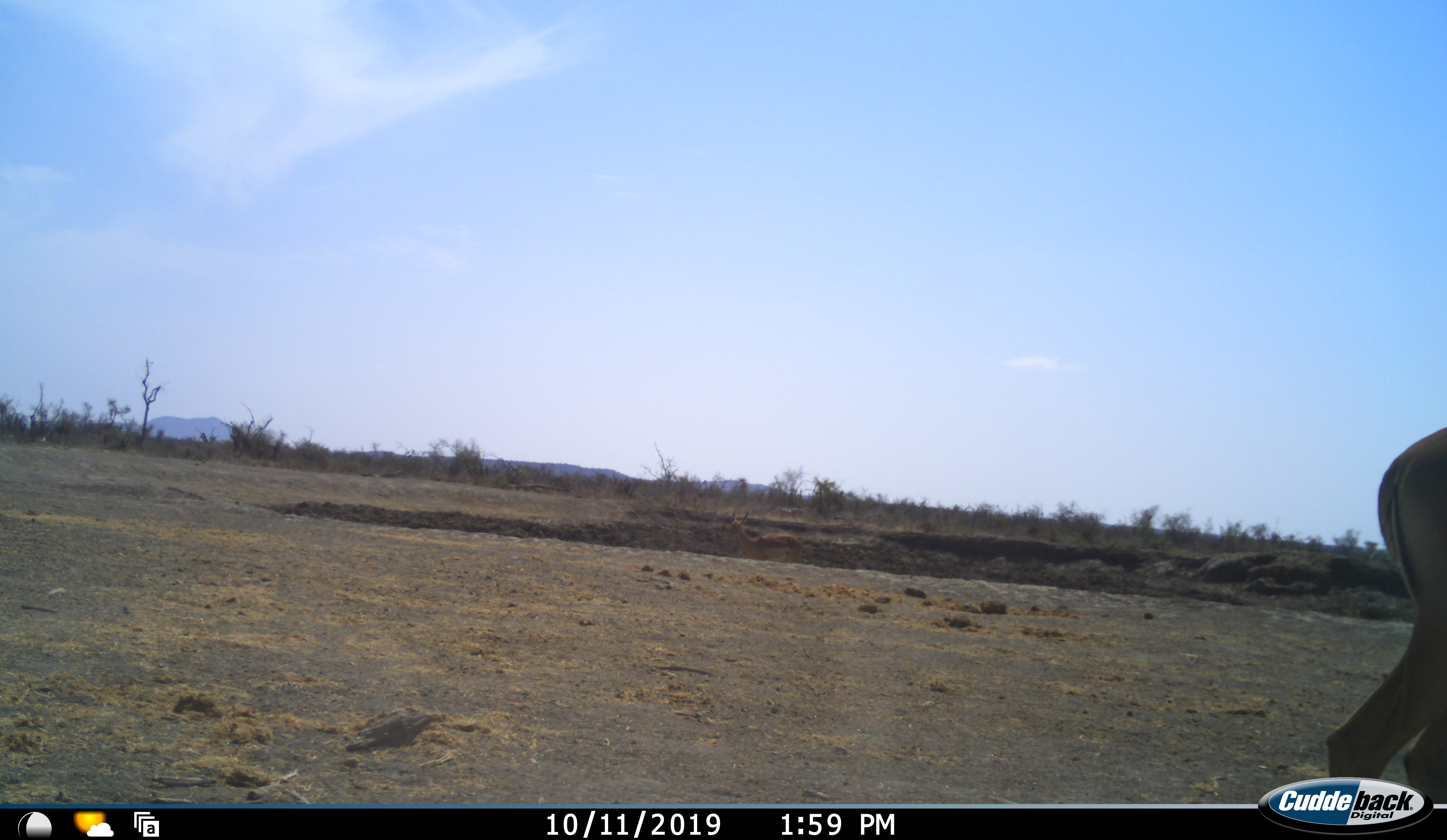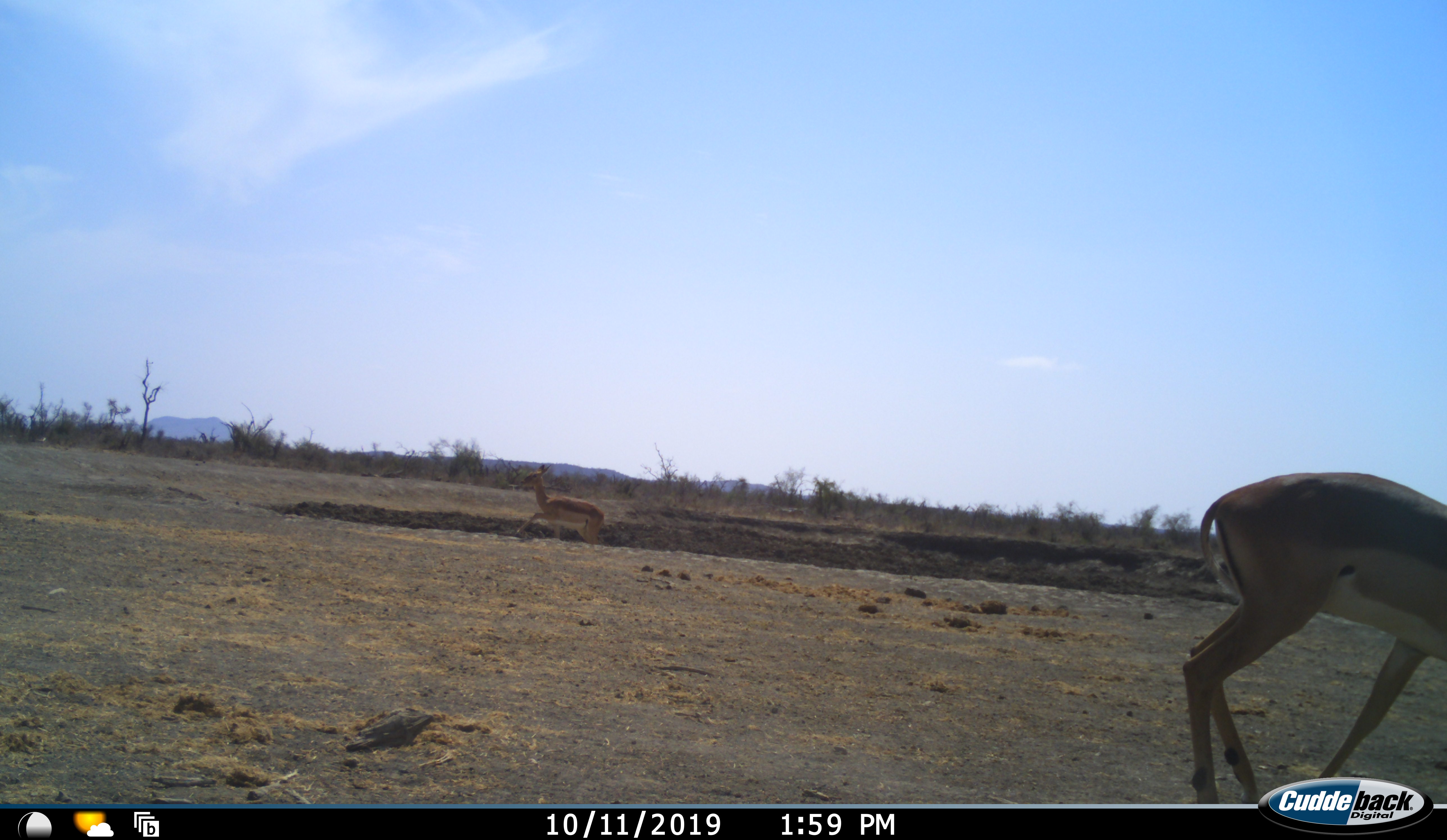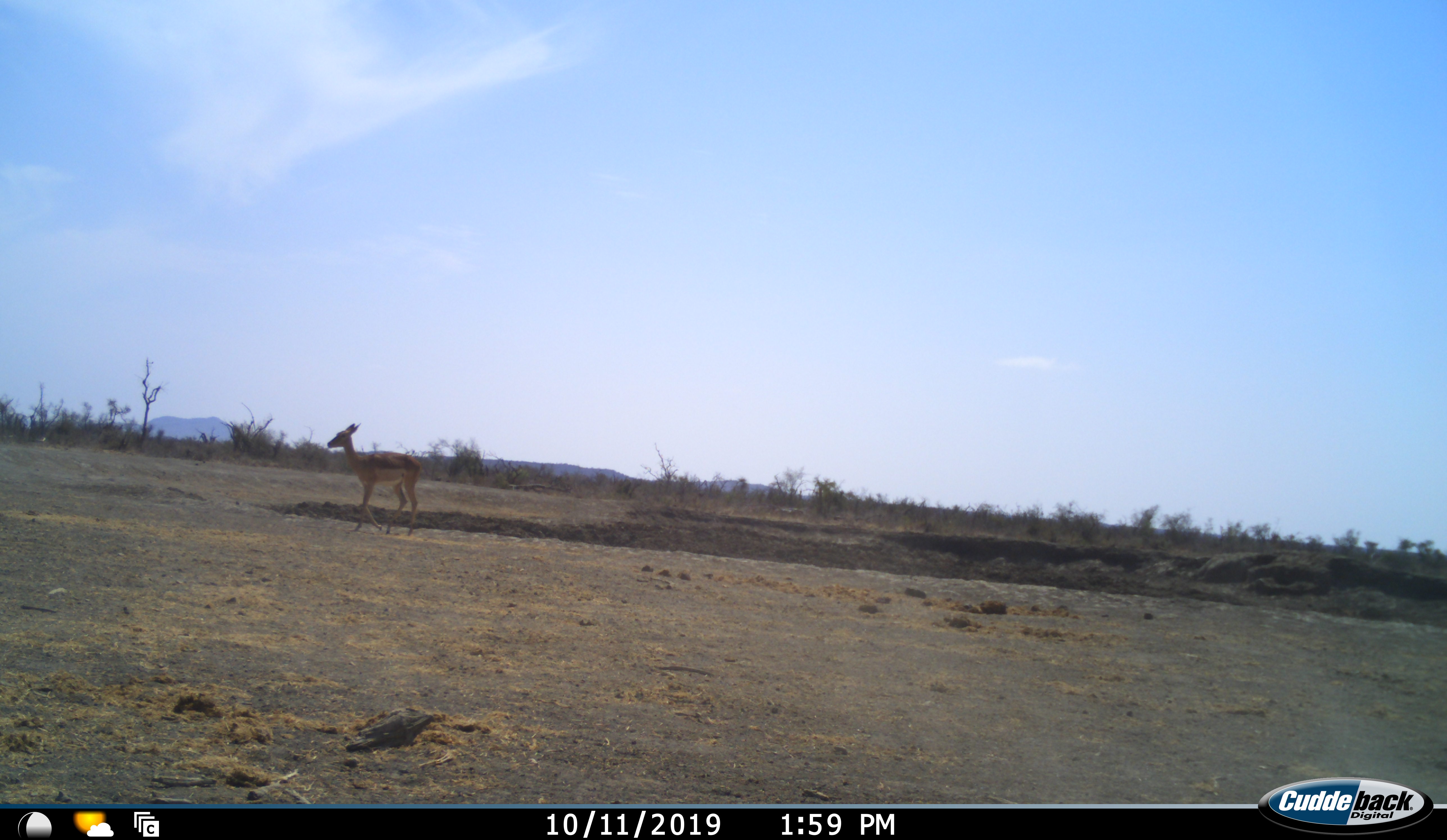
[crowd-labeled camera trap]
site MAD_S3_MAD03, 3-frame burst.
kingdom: Animalia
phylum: Chordata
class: Mammalia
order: Artiodactyla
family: Bovidae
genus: Aepyceros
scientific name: Aepyceros melampus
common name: impala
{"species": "impala (Aepyceros melampus)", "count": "2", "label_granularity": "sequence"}